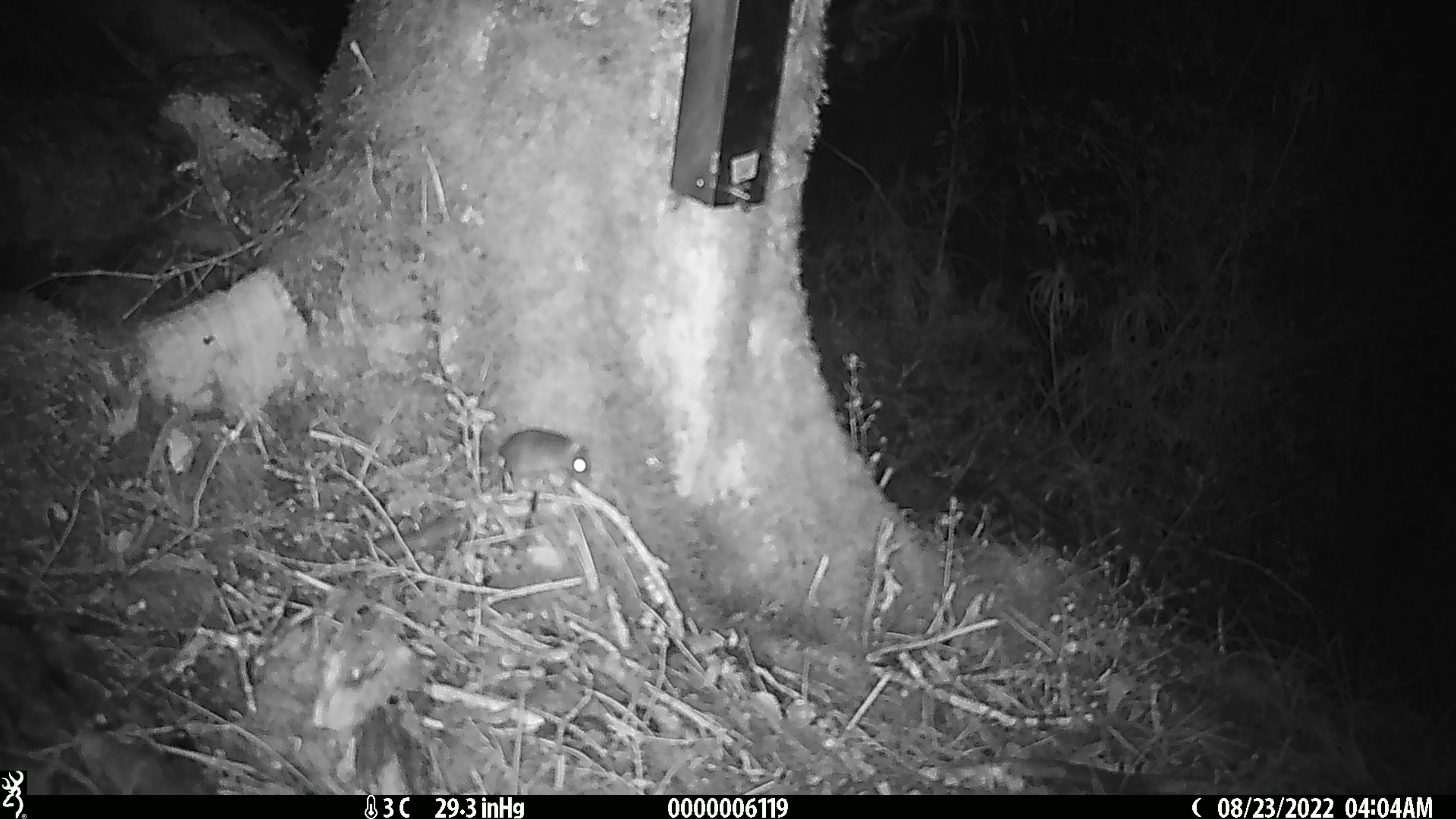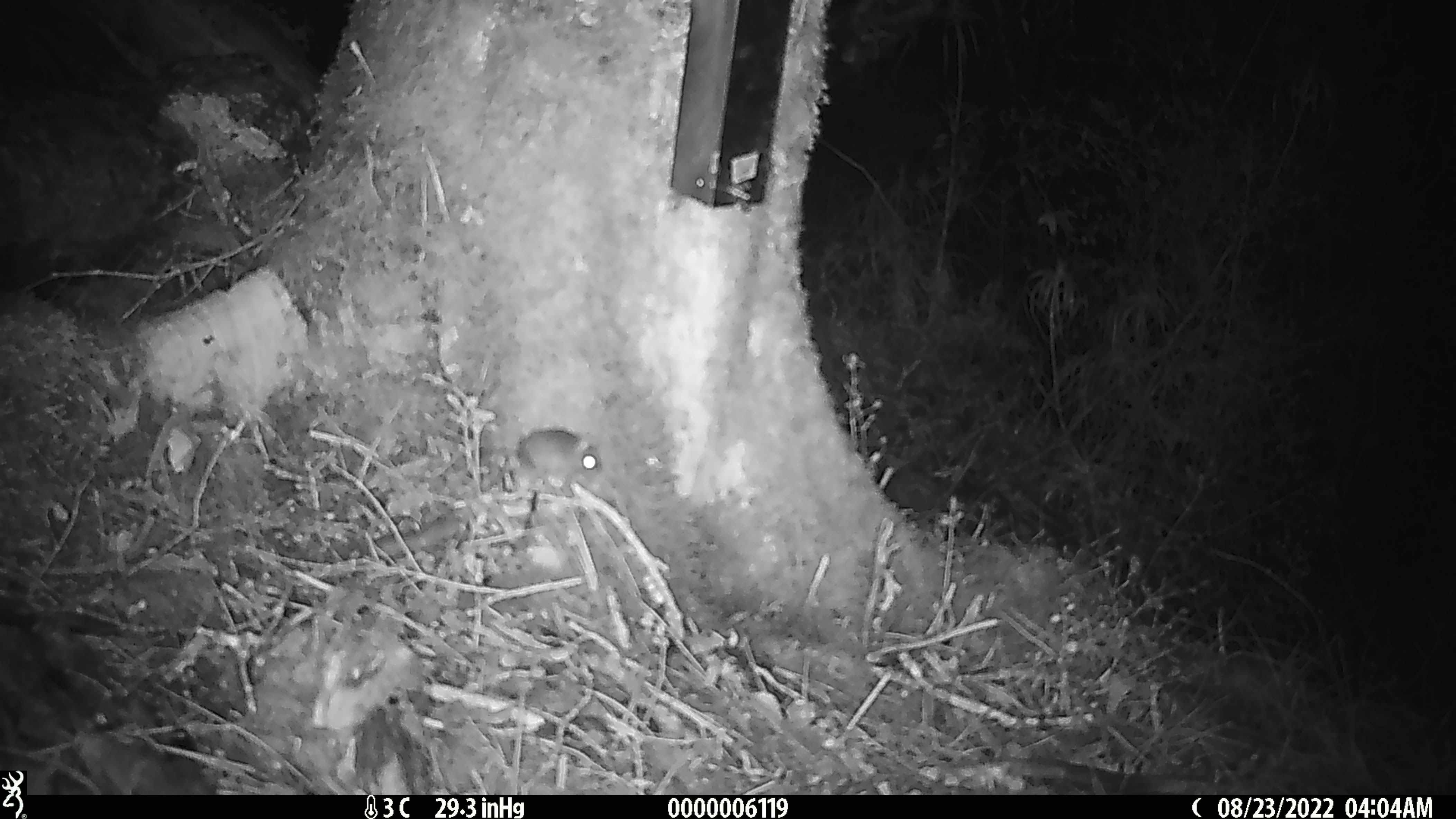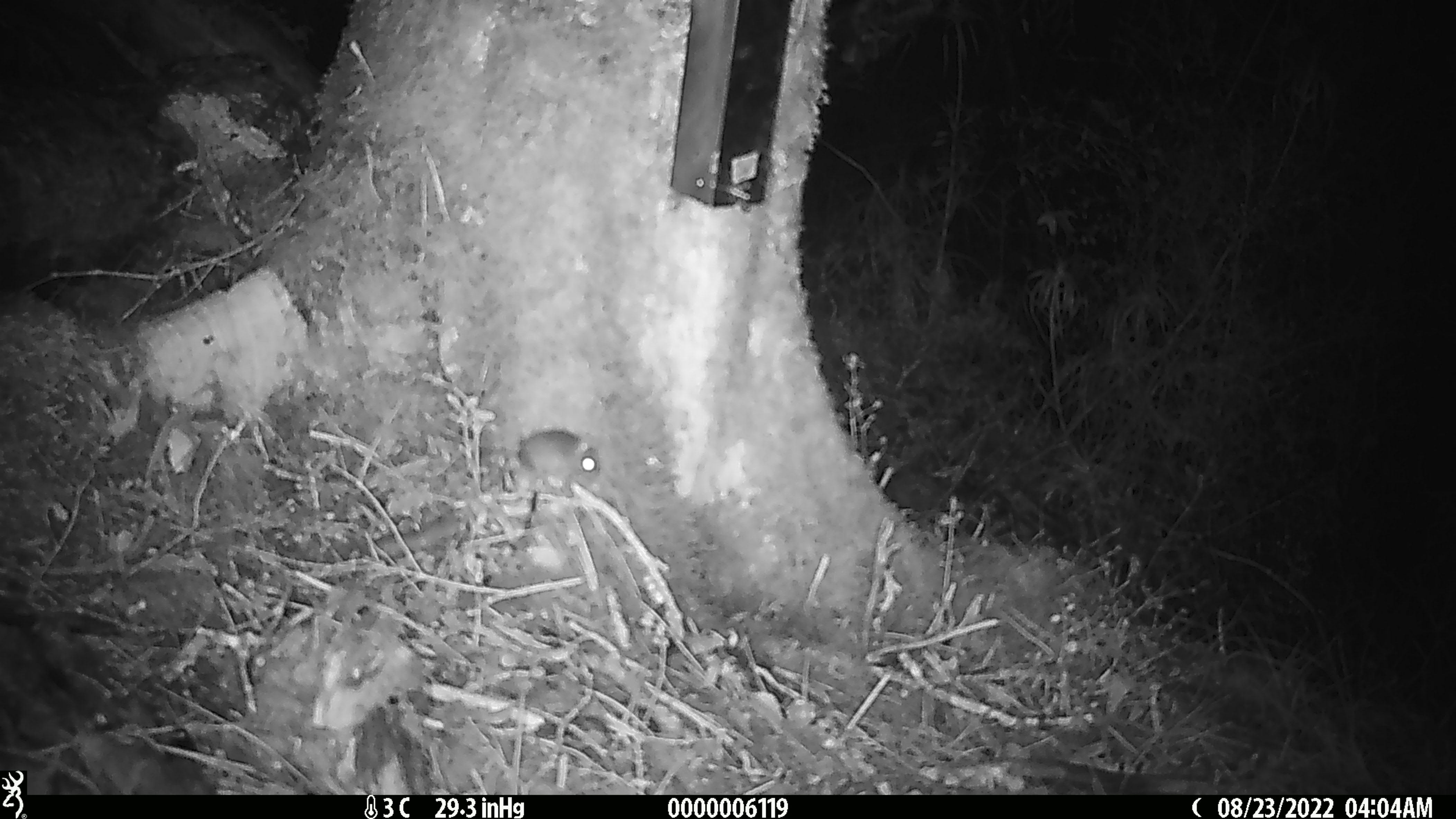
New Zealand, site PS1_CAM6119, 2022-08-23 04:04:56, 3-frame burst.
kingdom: Animalia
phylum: Chordata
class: Mammalia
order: Rodentia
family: Muridae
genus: Mus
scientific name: Mus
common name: mouse